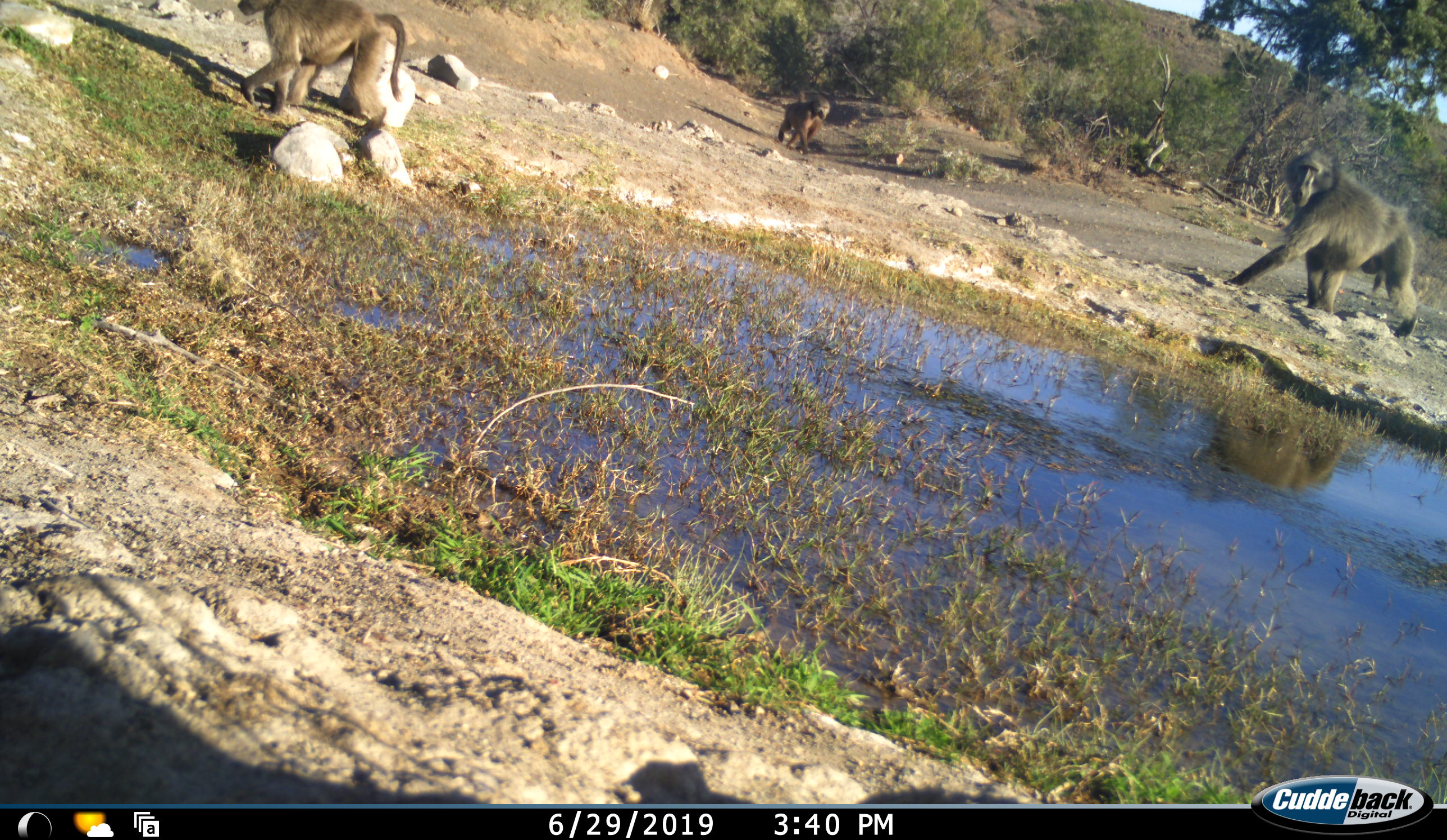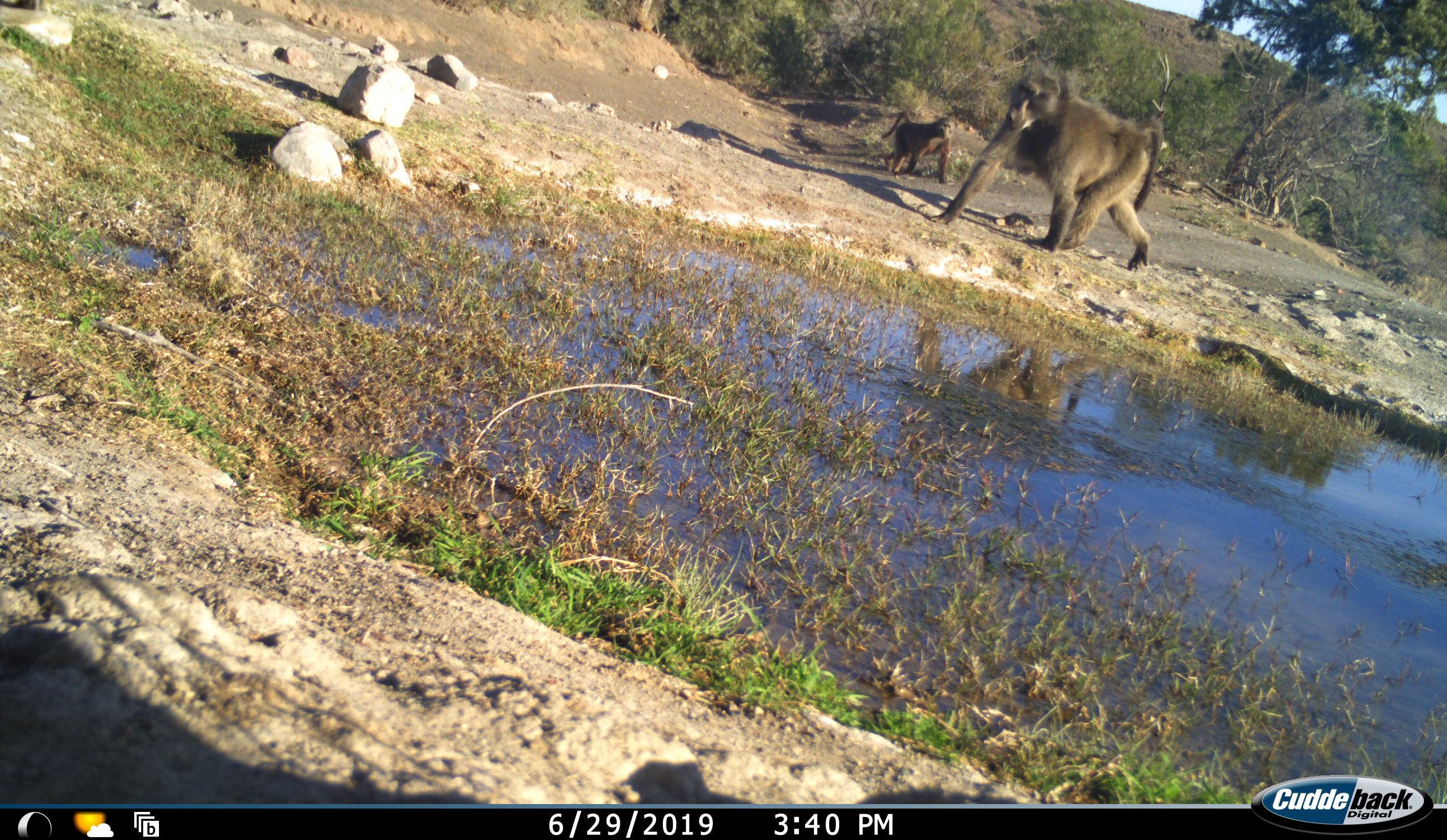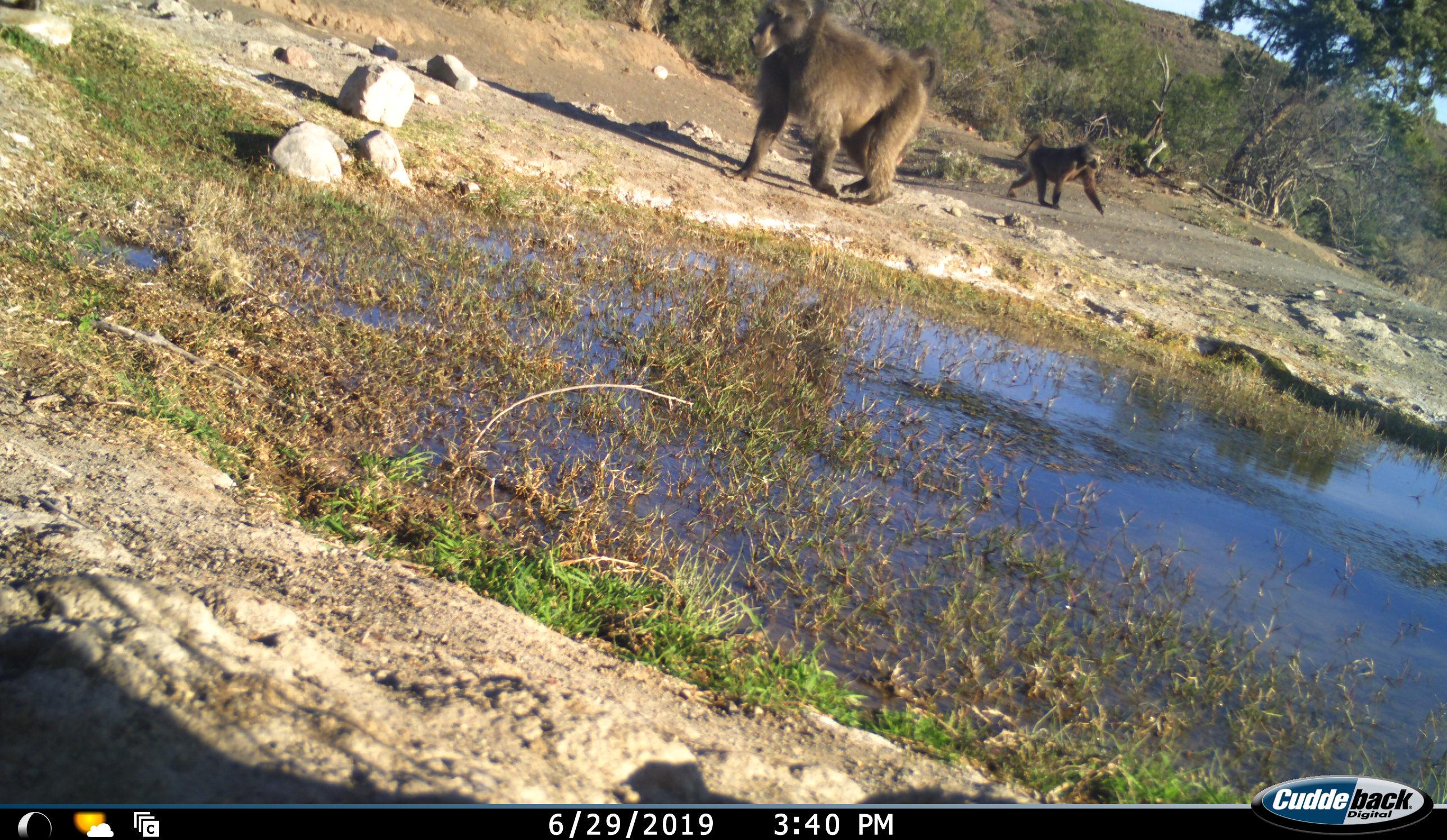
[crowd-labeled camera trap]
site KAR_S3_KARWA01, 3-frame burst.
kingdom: Animalia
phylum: Chordata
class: Mammalia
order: Primates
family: Cercopithecidae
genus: Papio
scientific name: Papio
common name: baboon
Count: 3.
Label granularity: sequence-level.